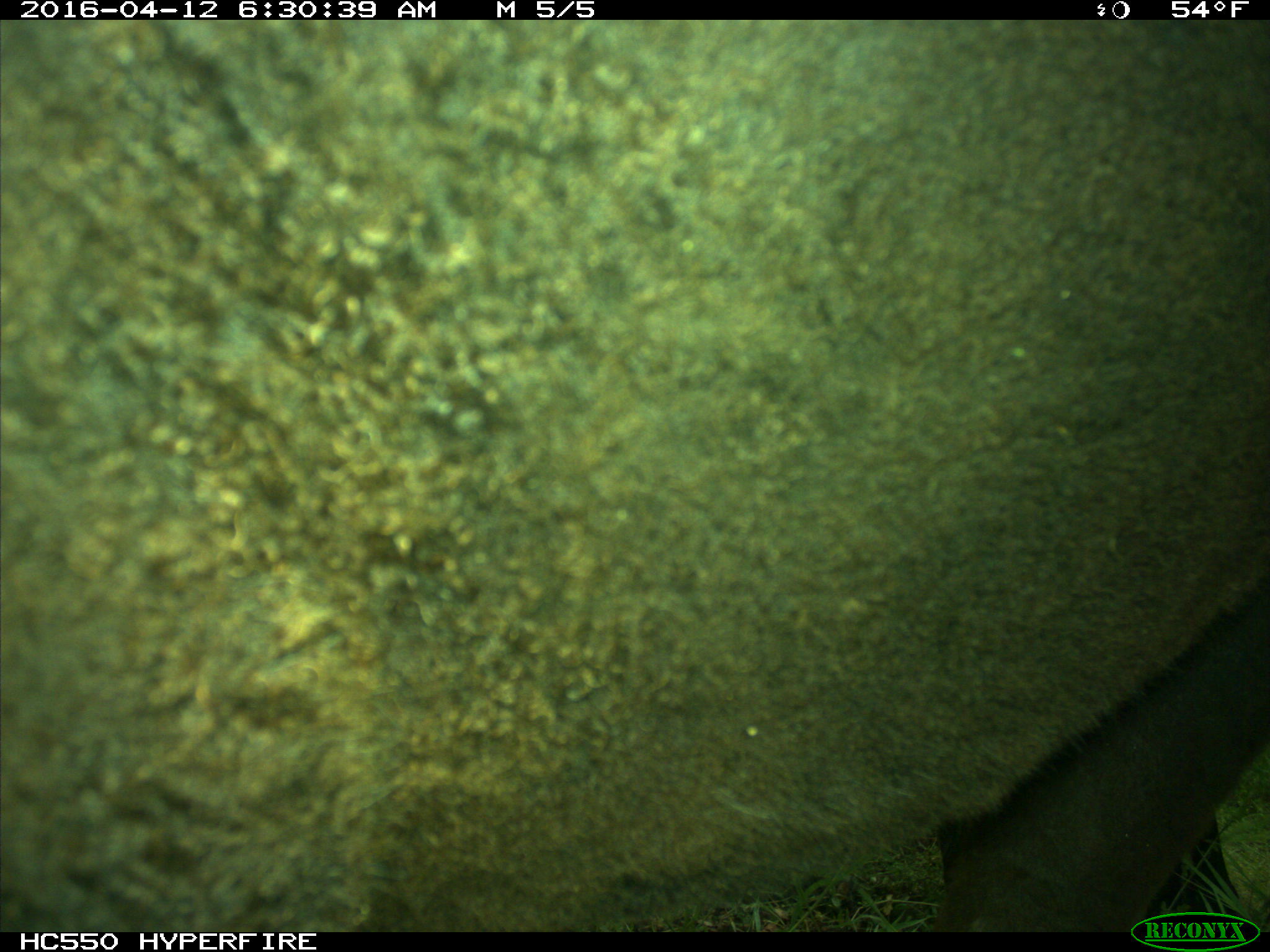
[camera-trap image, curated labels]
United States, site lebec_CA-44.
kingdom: Animalia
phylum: Chordata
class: Mammalia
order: Artiodactyla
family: Bovidae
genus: Bos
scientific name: Bos taurus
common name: domestic cow